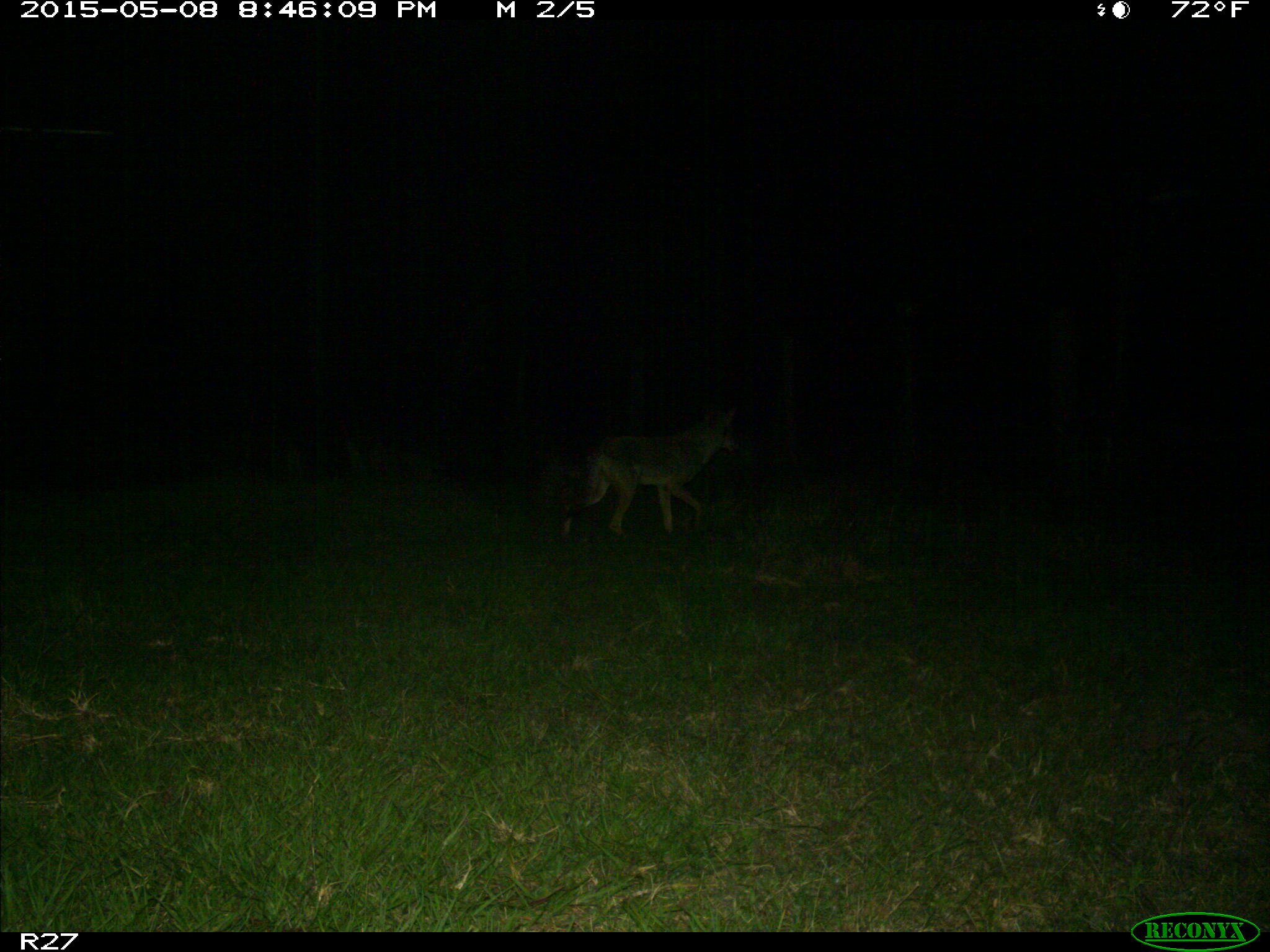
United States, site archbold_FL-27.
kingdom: Animalia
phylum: Chordata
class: Mammalia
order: Carnivora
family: Canidae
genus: Canis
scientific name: Canis latrans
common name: coyote